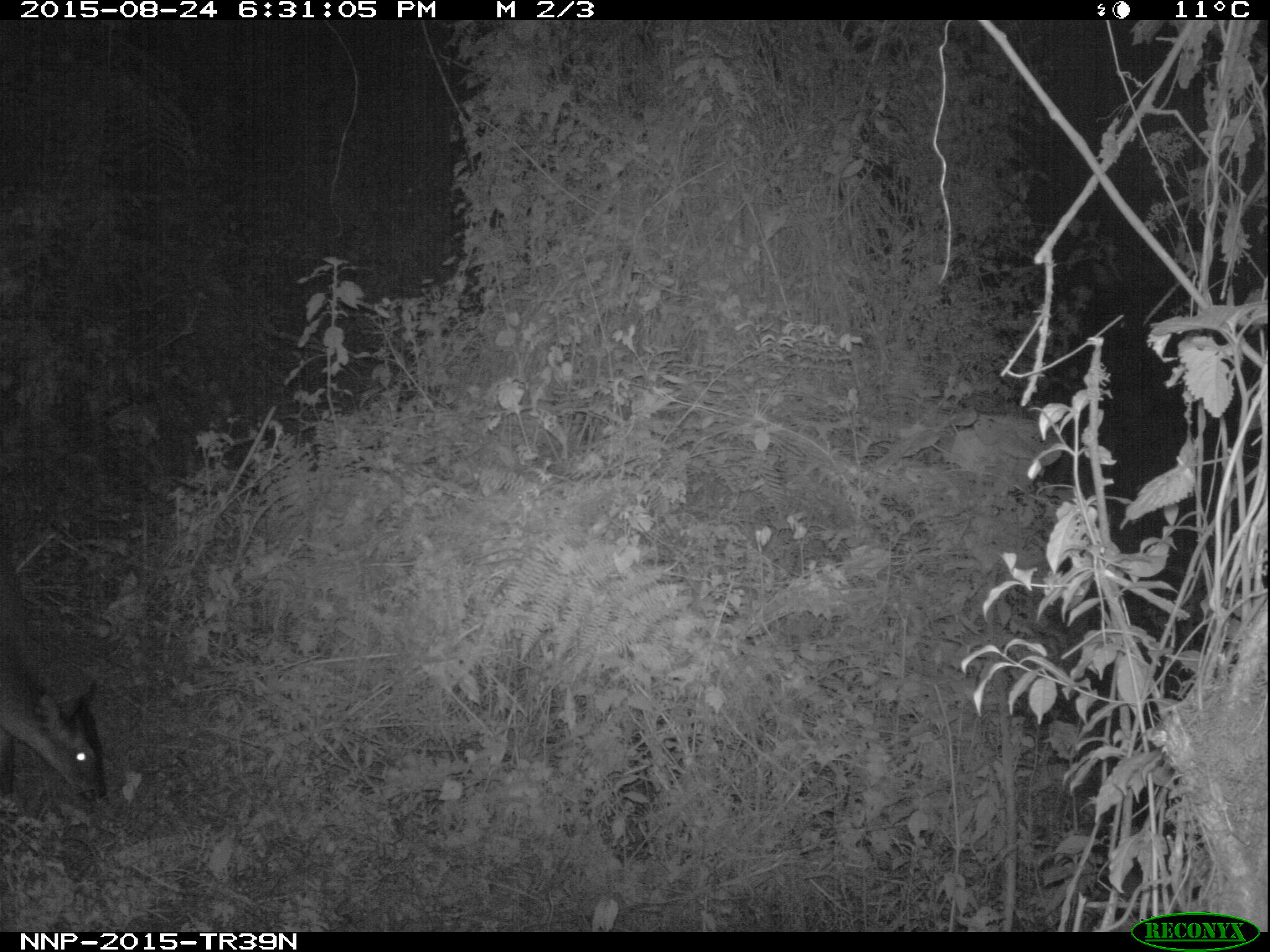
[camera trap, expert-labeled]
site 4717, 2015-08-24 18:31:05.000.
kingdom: Animalia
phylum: Chordata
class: Mammalia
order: Artiodactyla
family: Bovidae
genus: Cephalophus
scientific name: Cephalophus nigrifrons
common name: black-fronted duiker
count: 1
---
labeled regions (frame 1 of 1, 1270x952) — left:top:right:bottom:
cephalophus nigrifrons: 0:549:105:816